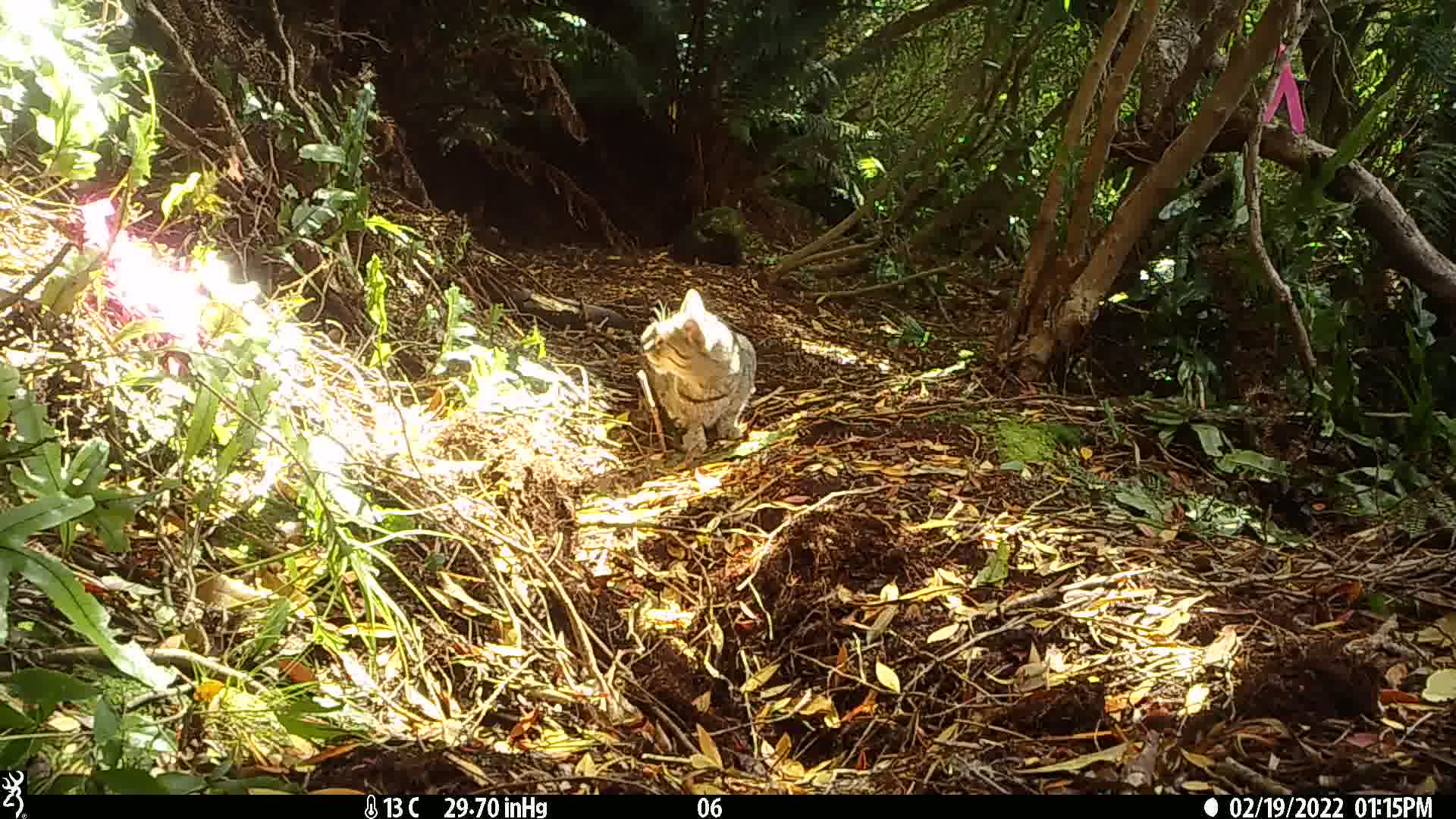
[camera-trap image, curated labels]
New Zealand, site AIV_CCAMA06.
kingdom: Animalia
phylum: Chordata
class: Mammalia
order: Carnivora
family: Felidae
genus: Felis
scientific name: Felis catus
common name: domestic cat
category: cat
Cat (domestic cat) (Felis catus).